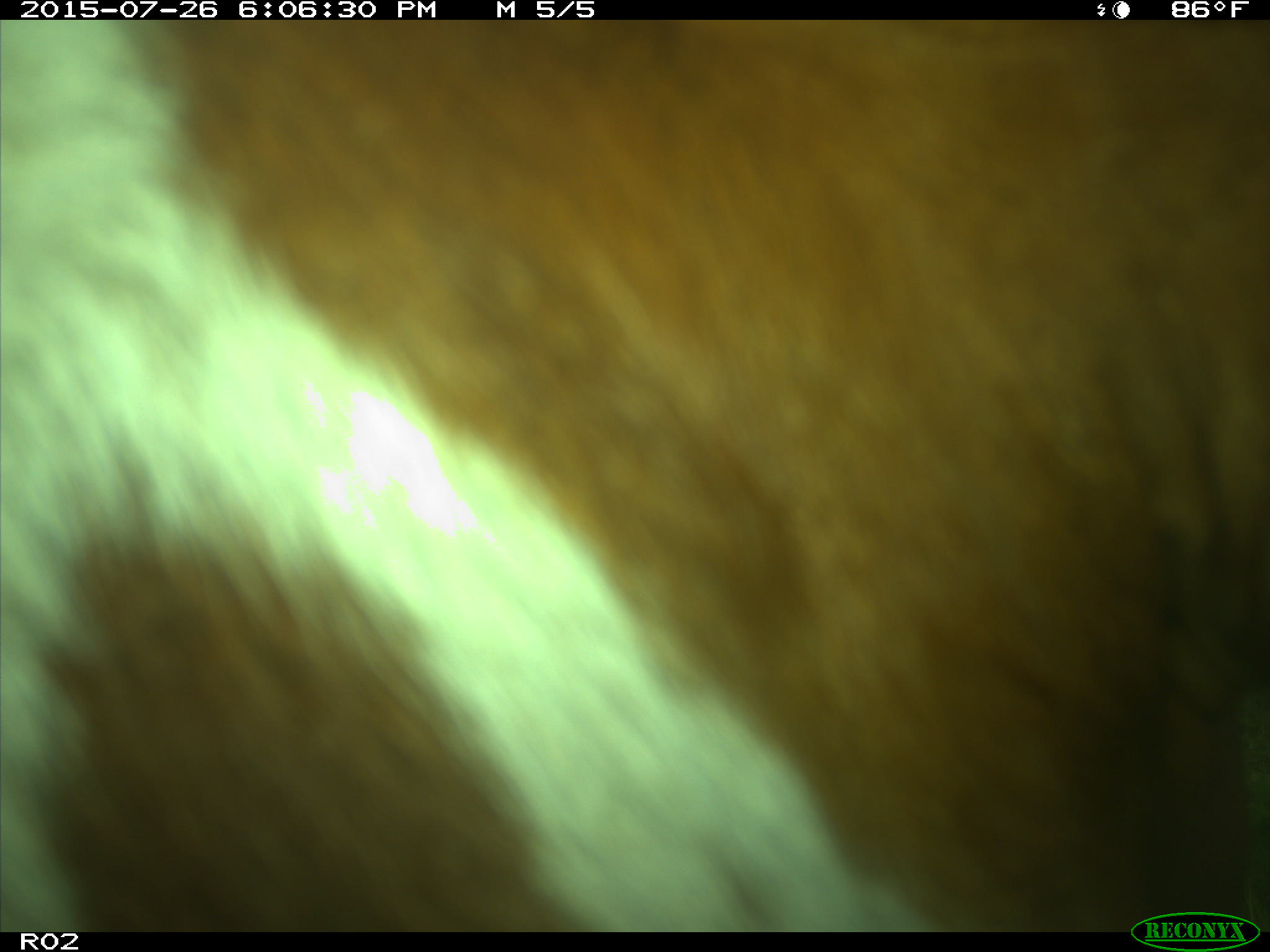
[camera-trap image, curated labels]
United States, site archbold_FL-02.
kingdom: Animalia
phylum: Chordata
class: Mammalia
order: Artiodactyla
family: Bovidae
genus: Bos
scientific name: Bos taurus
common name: domestic cow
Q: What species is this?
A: Bos taurus (domestic cow).